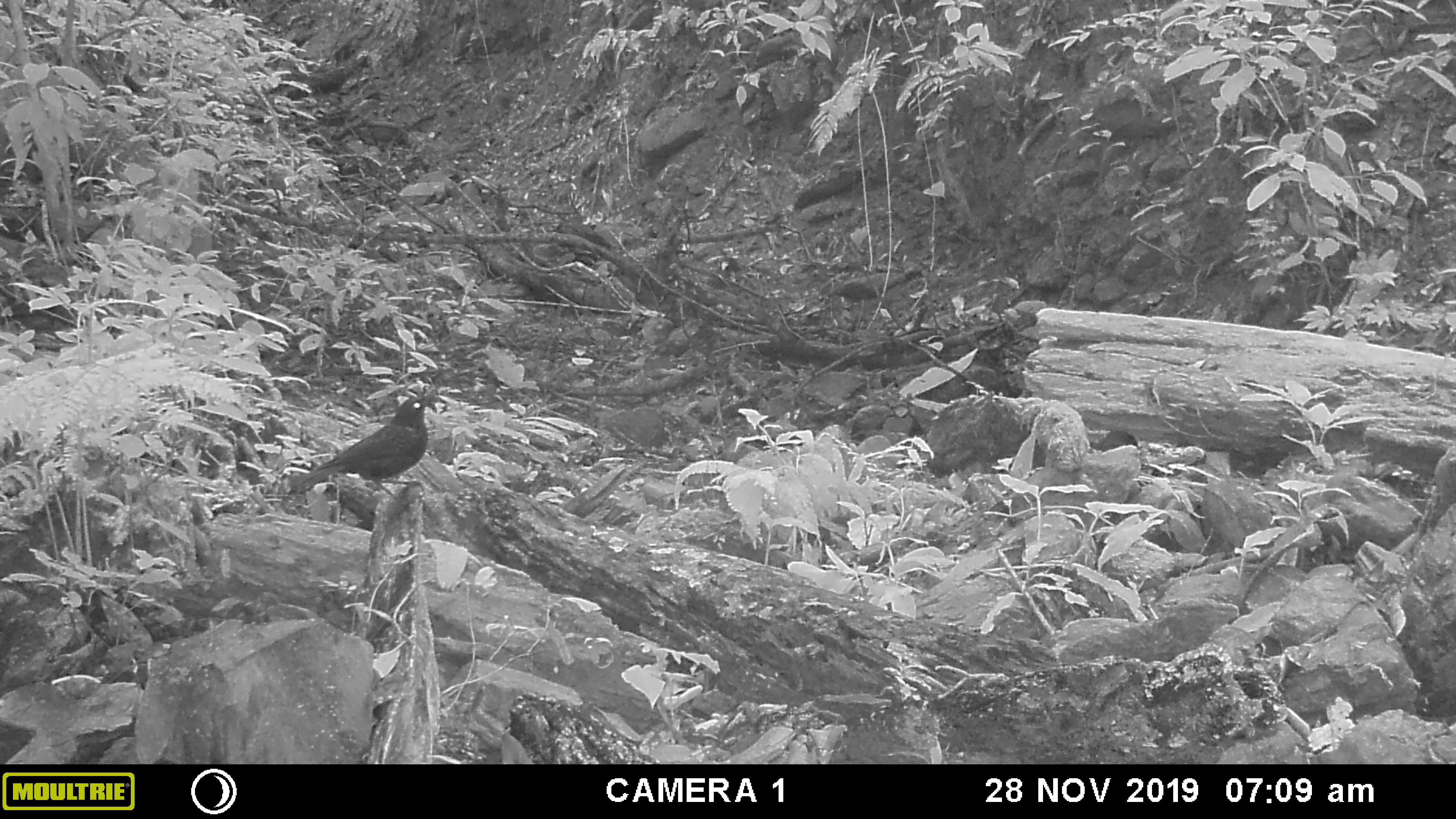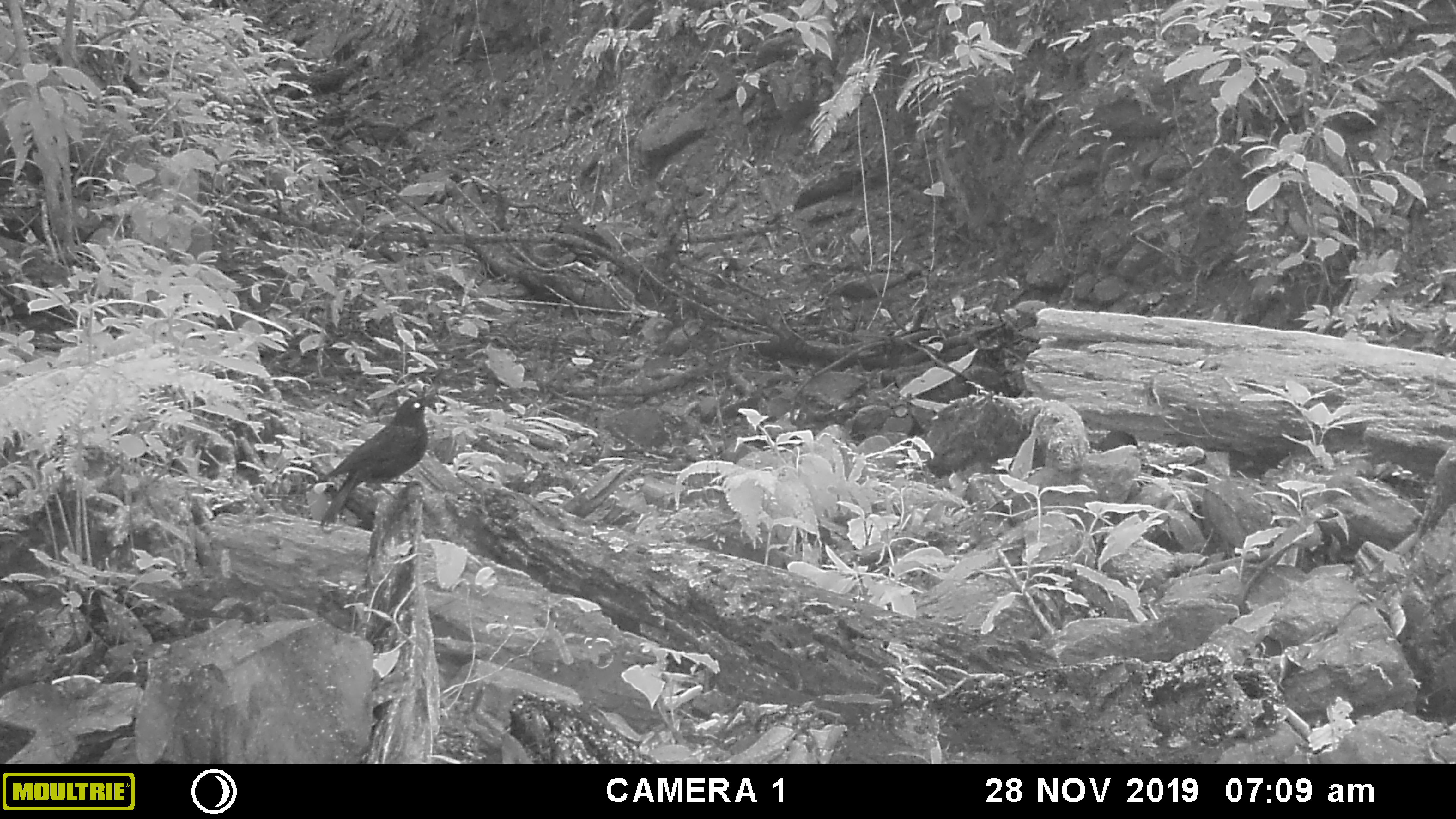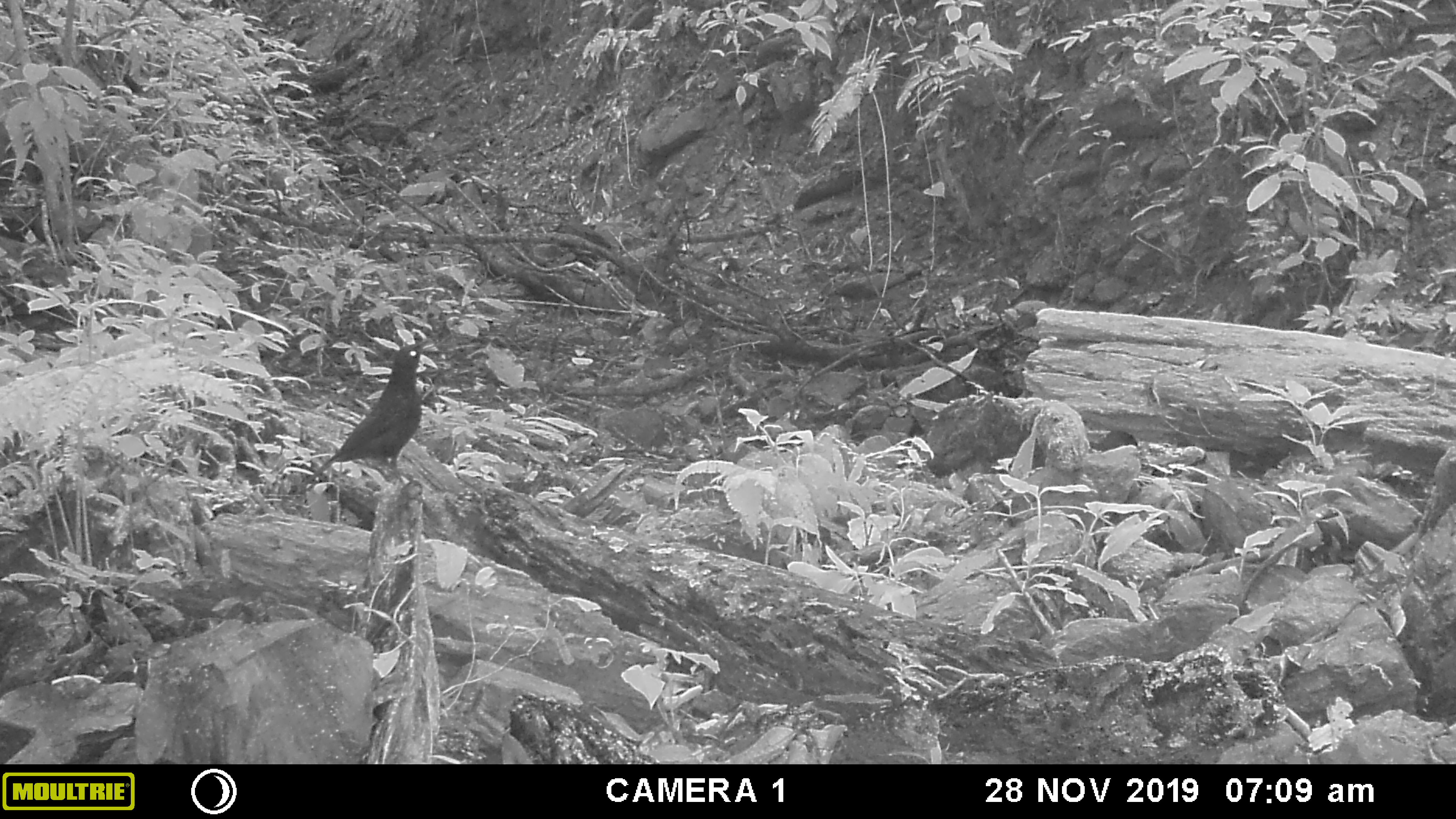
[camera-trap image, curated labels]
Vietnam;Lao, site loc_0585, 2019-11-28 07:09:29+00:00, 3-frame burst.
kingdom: Animalia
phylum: Chordata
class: Aves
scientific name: Aves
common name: bird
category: unidentified bird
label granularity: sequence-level